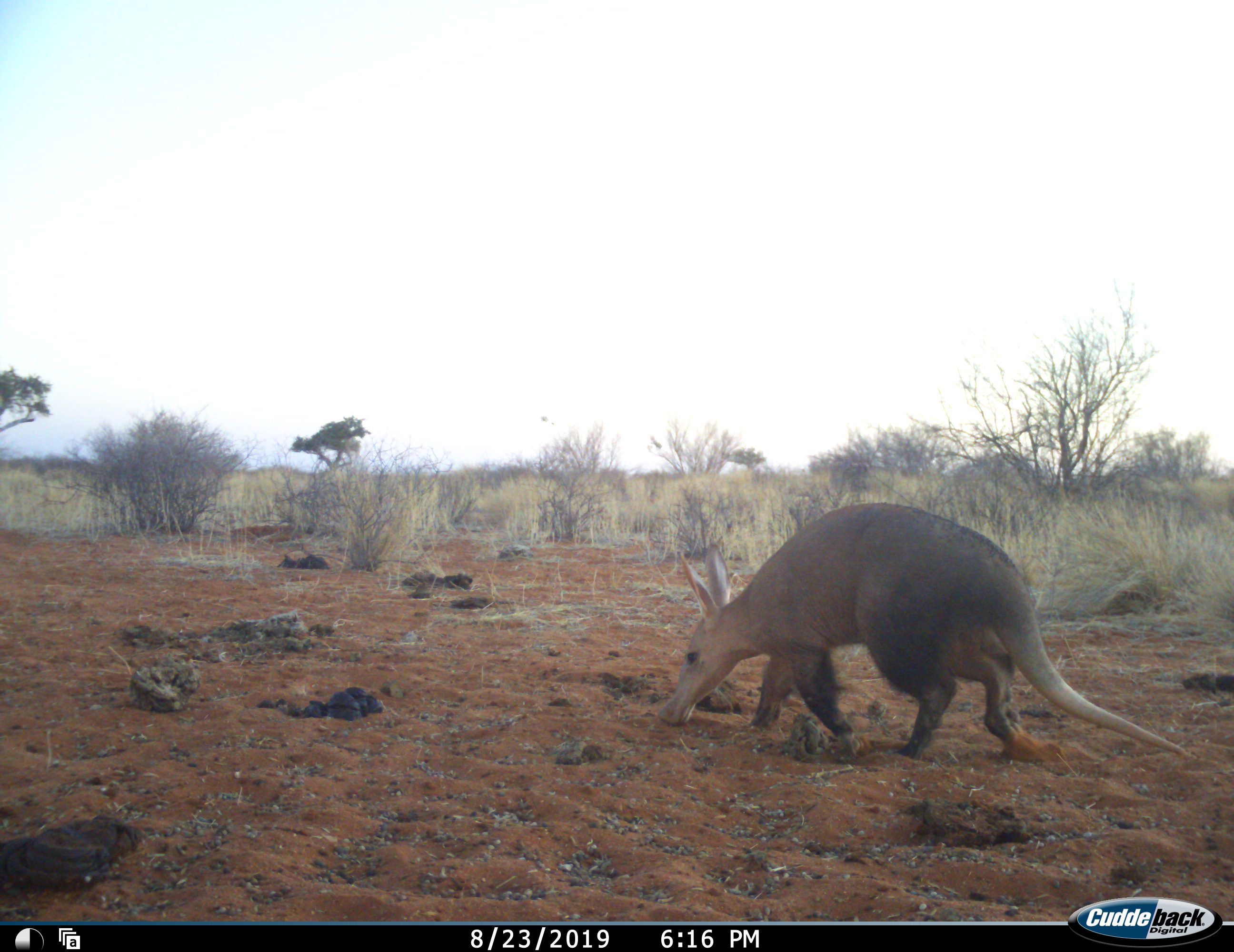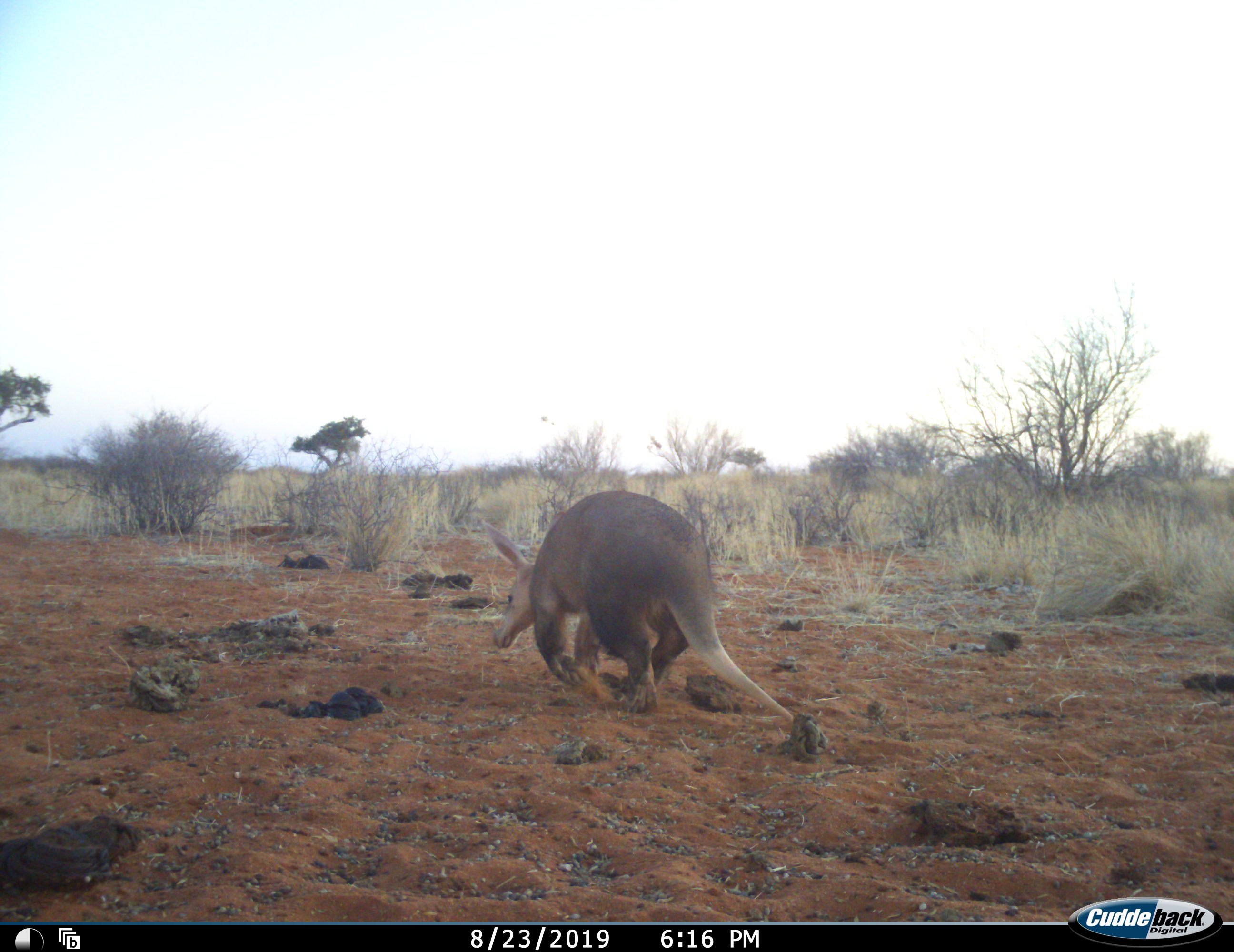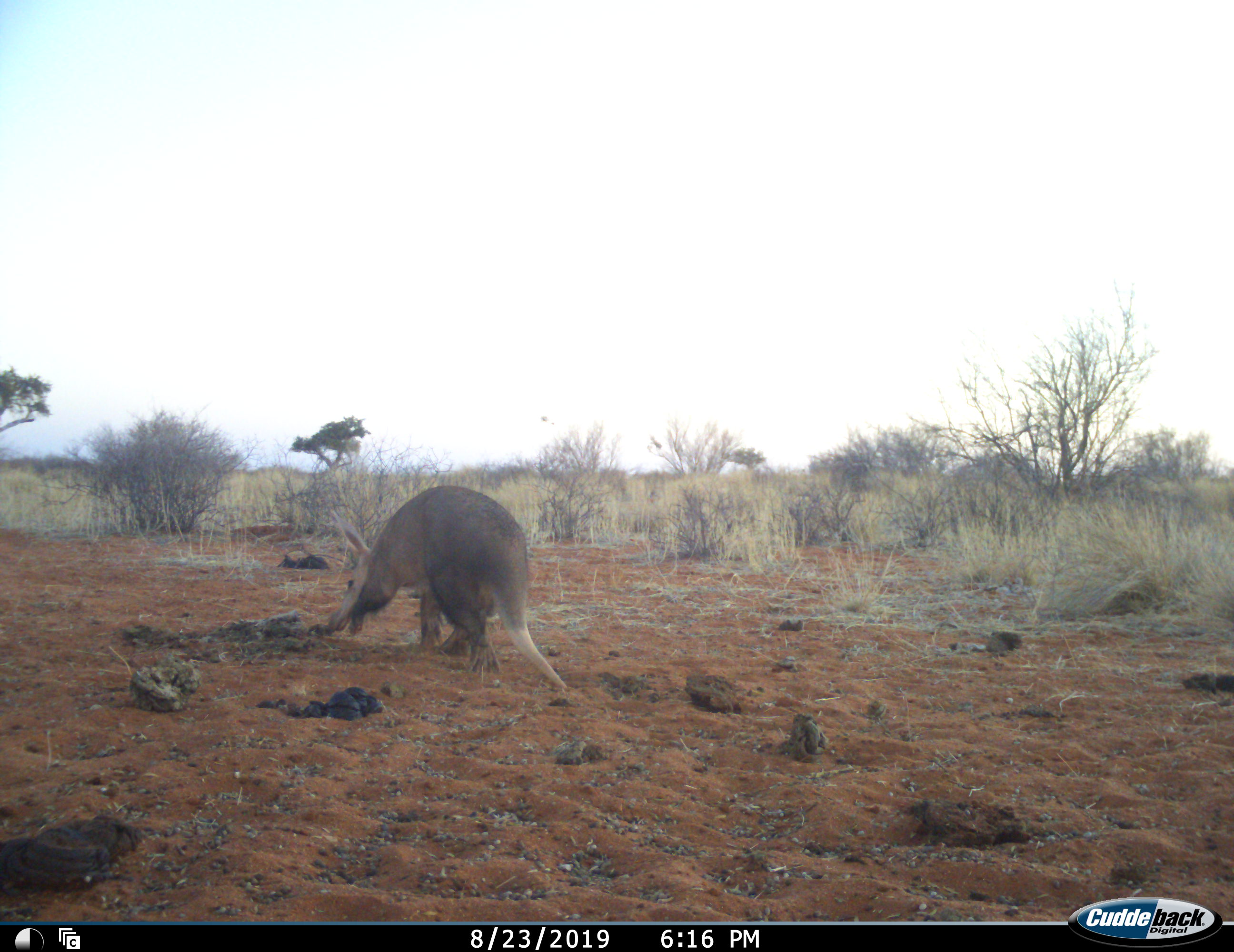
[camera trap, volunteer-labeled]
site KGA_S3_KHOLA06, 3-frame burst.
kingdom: Animalia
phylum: Chordata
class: Mammalia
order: Tubulidentata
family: Orycteropodidae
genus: Orycteropus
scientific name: Orycteropus afer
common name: aardvark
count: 1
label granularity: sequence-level